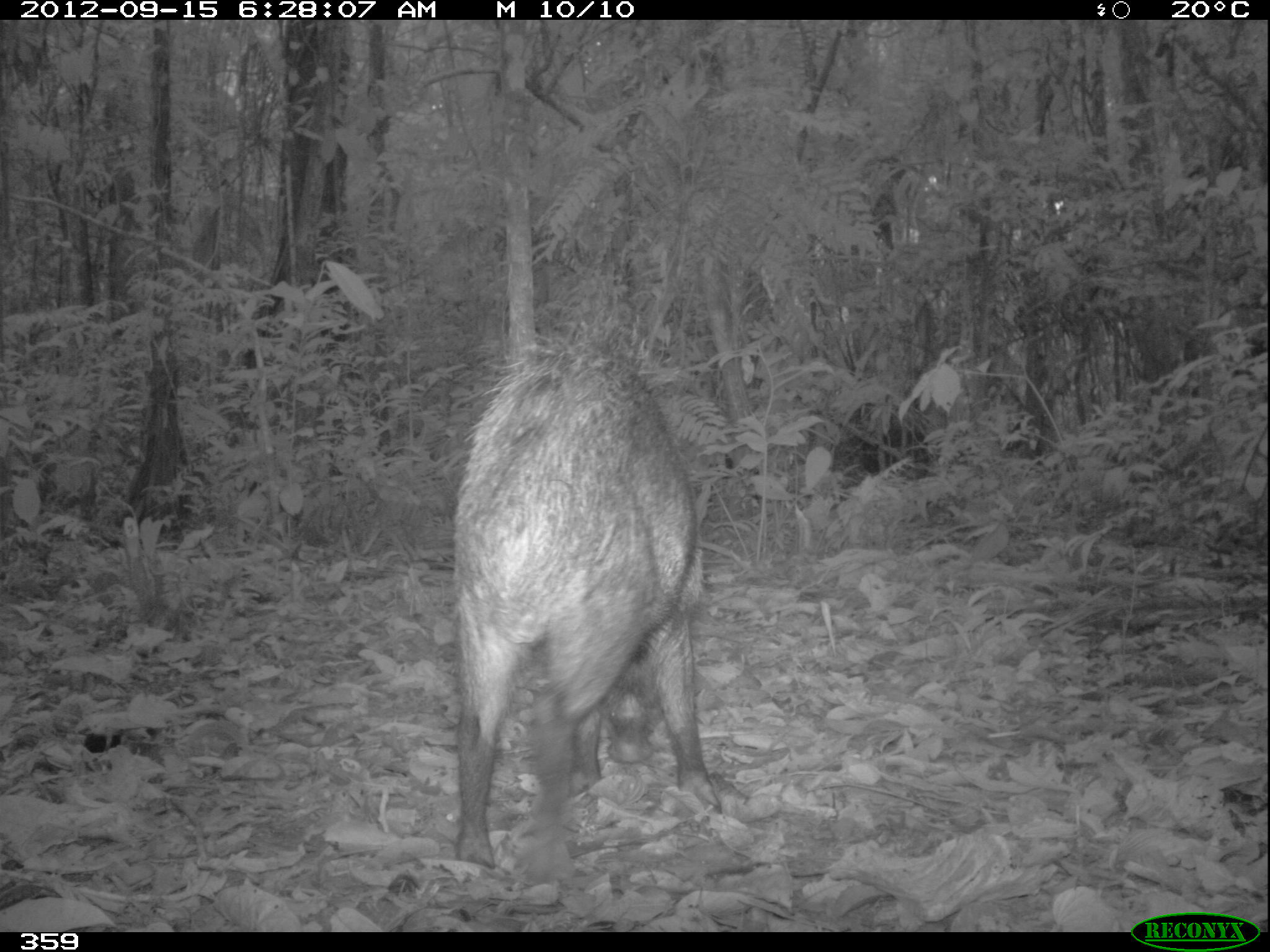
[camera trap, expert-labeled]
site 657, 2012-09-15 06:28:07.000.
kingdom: Animalia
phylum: Chordata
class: Mammalia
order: Artiodactyla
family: Tayassuidae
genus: Tayassu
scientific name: Tayassu pecari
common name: white-lipped peccary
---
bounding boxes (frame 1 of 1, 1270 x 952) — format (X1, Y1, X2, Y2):
tayassu pecari: (448, 307, 721, 877)